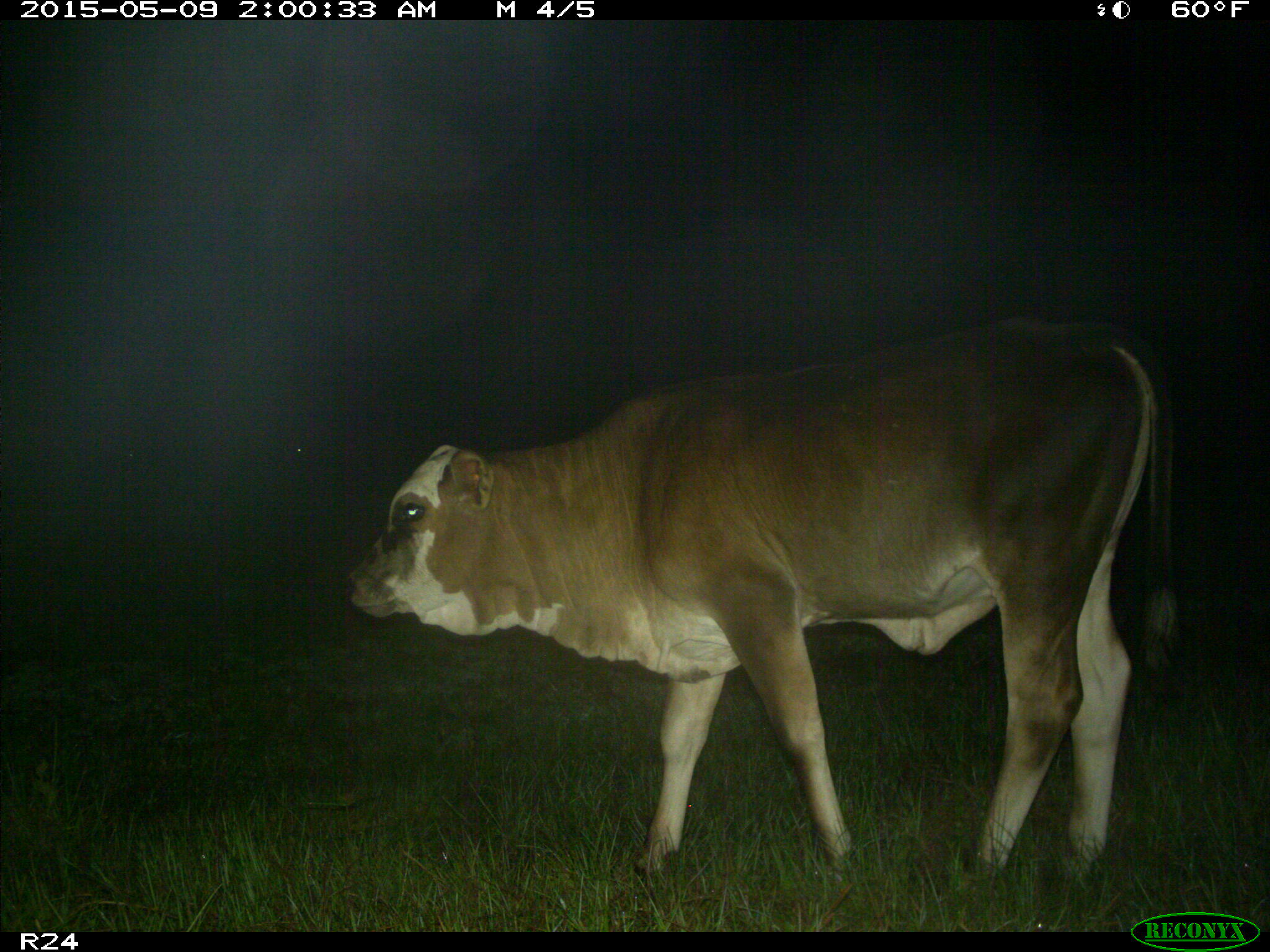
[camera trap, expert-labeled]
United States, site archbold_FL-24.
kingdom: Animalia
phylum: Chordata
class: Mammalia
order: Artiodactyla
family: Bovidae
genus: Bos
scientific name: Bos taurus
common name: domestic cow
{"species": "Bos taurus (domestic cow)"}